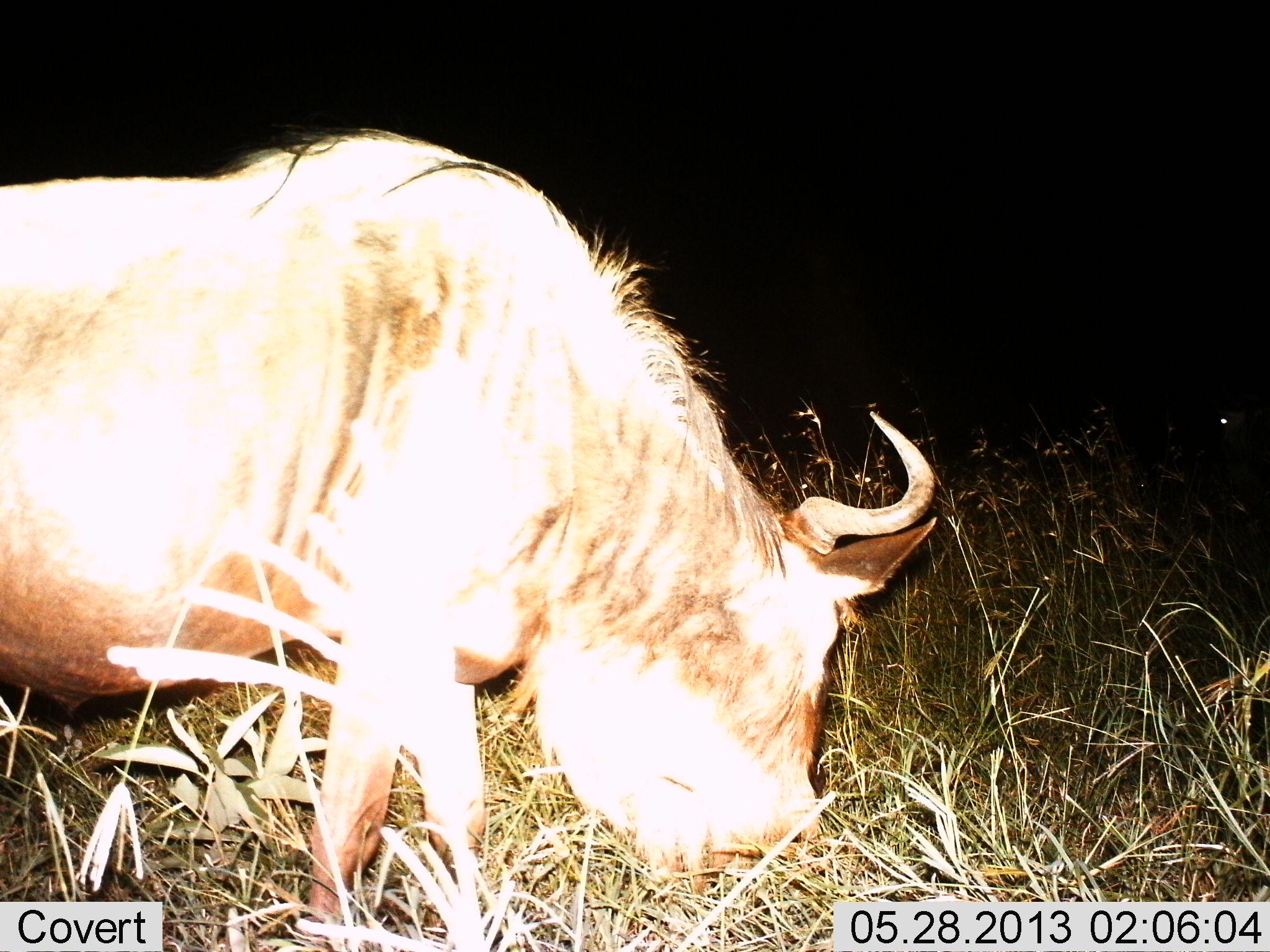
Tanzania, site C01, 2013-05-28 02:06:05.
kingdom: Animalia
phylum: Chordata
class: Mammalia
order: Artiodactyla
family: Bovidae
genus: Connochaetes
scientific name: Connochaetes taurinus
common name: blue wildebeest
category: wildebeest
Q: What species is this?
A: Wildebeest (blue wildebeest) (Connochaetes taurinus).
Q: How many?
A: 1.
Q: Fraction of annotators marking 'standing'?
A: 12%.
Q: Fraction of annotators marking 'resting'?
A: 0%.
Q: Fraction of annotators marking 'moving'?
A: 0%.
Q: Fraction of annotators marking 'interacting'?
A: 0%.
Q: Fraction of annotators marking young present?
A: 0%.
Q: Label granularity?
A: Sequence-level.